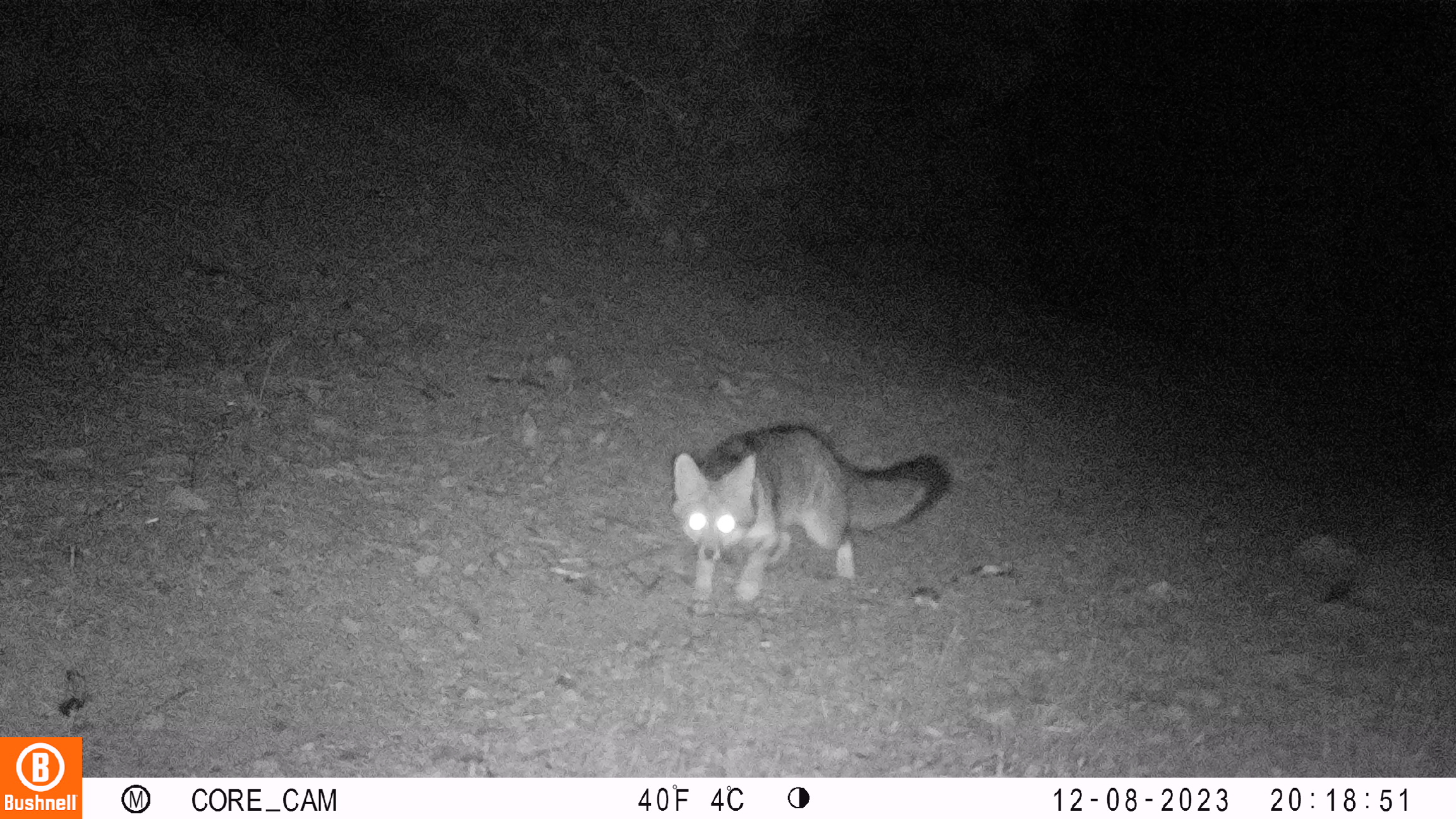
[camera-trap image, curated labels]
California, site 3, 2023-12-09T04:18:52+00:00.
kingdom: Animalia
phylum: Chordata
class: Mammalia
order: Carnivora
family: Canidae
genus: Urocyon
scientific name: Urocyon cinereoargenteus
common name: gray fox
Gray fox (Urocyon cinereoargenteus).